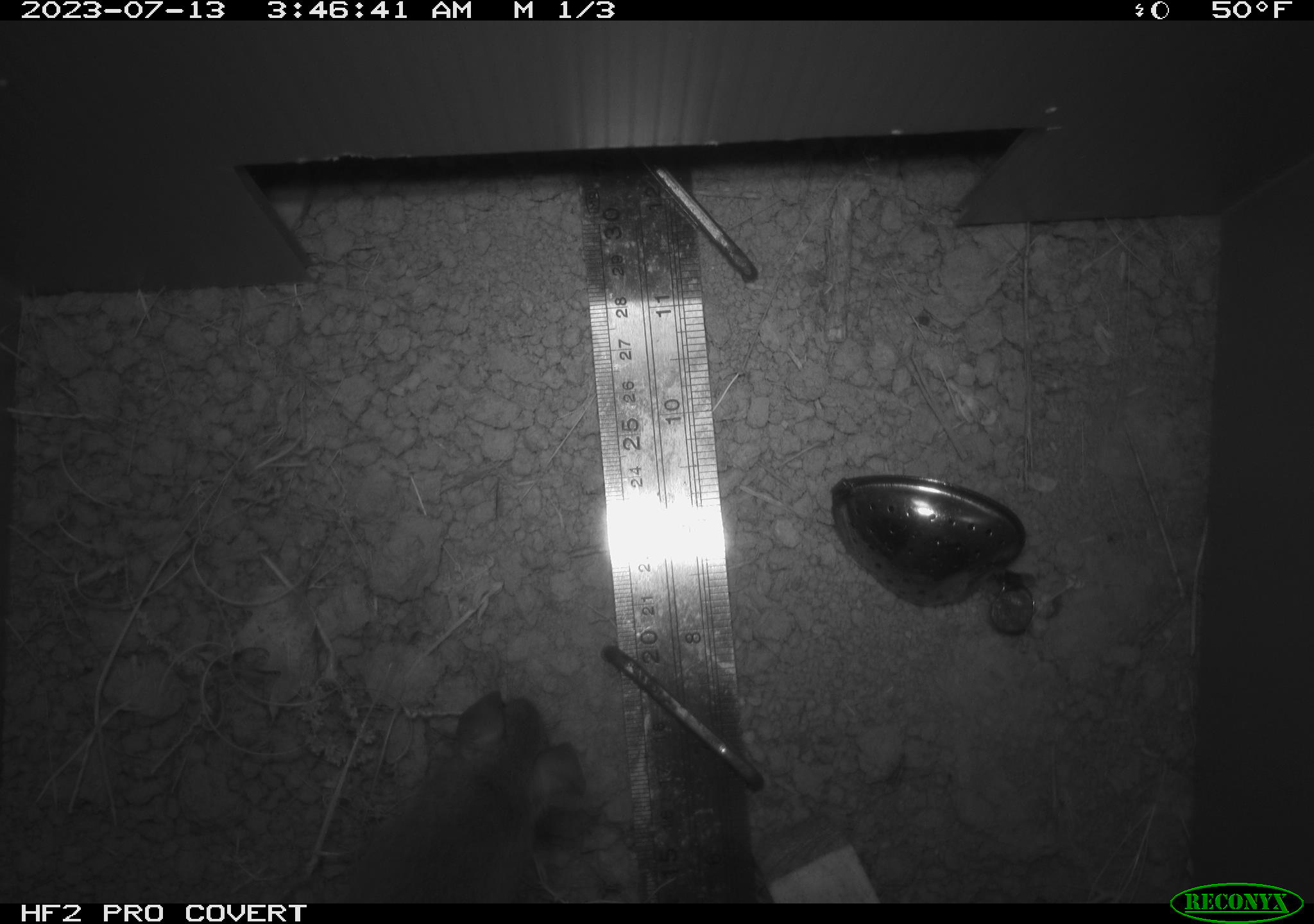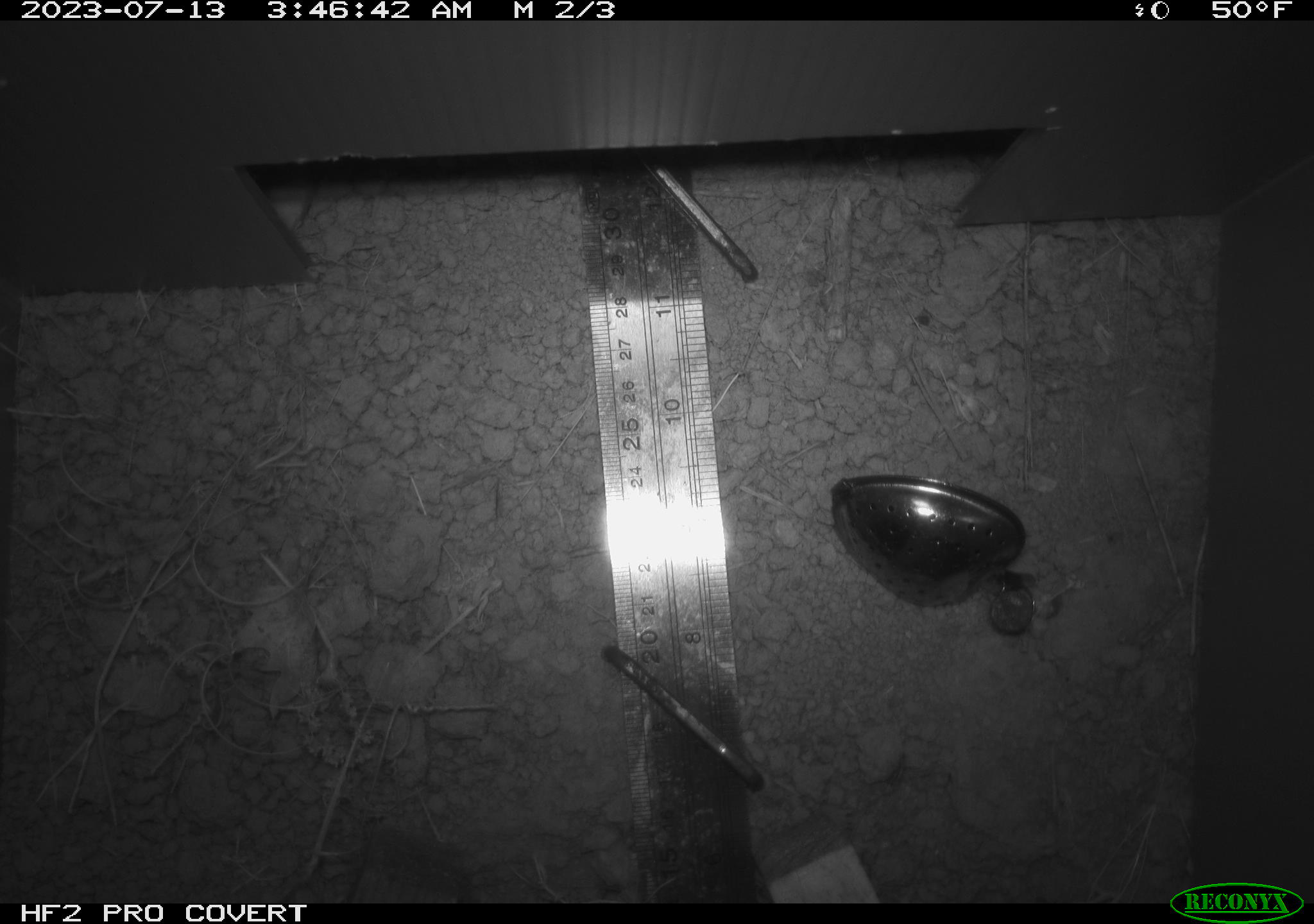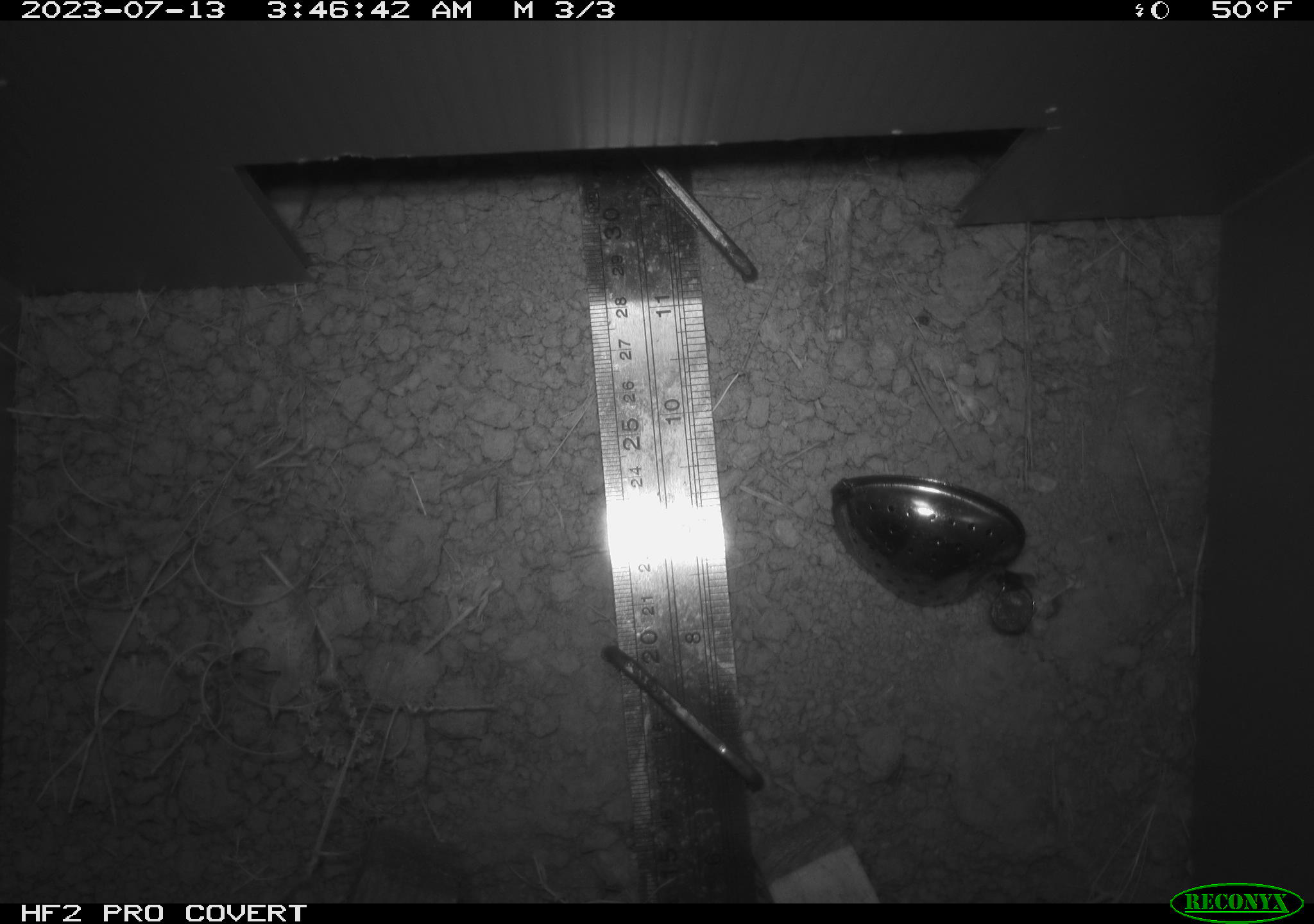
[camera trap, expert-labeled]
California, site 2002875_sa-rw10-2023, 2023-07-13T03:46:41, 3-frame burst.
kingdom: Animalia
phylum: Chordata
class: Mammalia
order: Rodentia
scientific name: Rodentia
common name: rodent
Rodent (Rodentia).